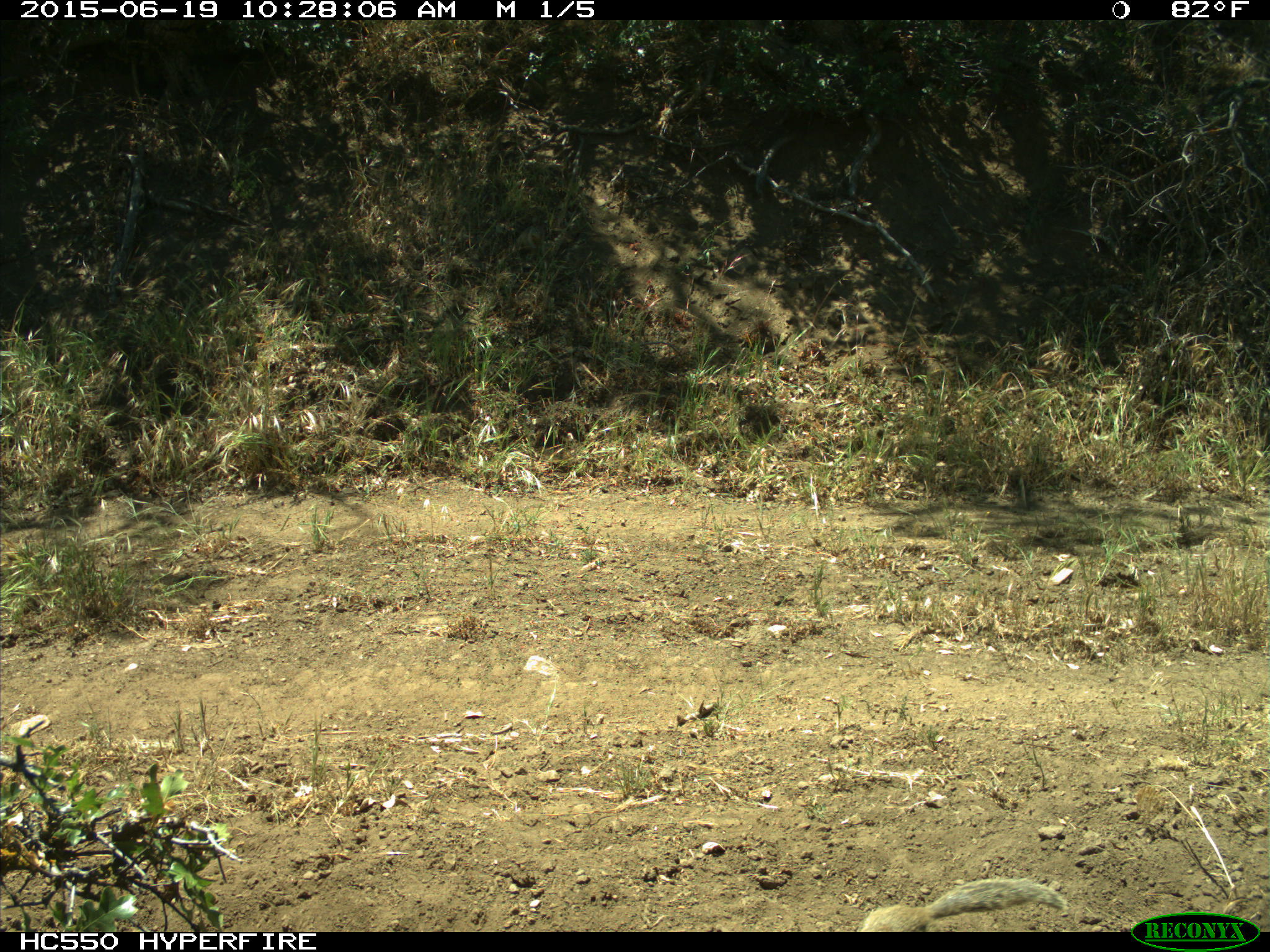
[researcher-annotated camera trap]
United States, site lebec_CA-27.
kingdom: Animalia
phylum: Chordata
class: Mammalia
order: Rodentia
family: Sciuridae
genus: Otospermophilus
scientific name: Otospermophilus beecheyi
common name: california ground squirrel